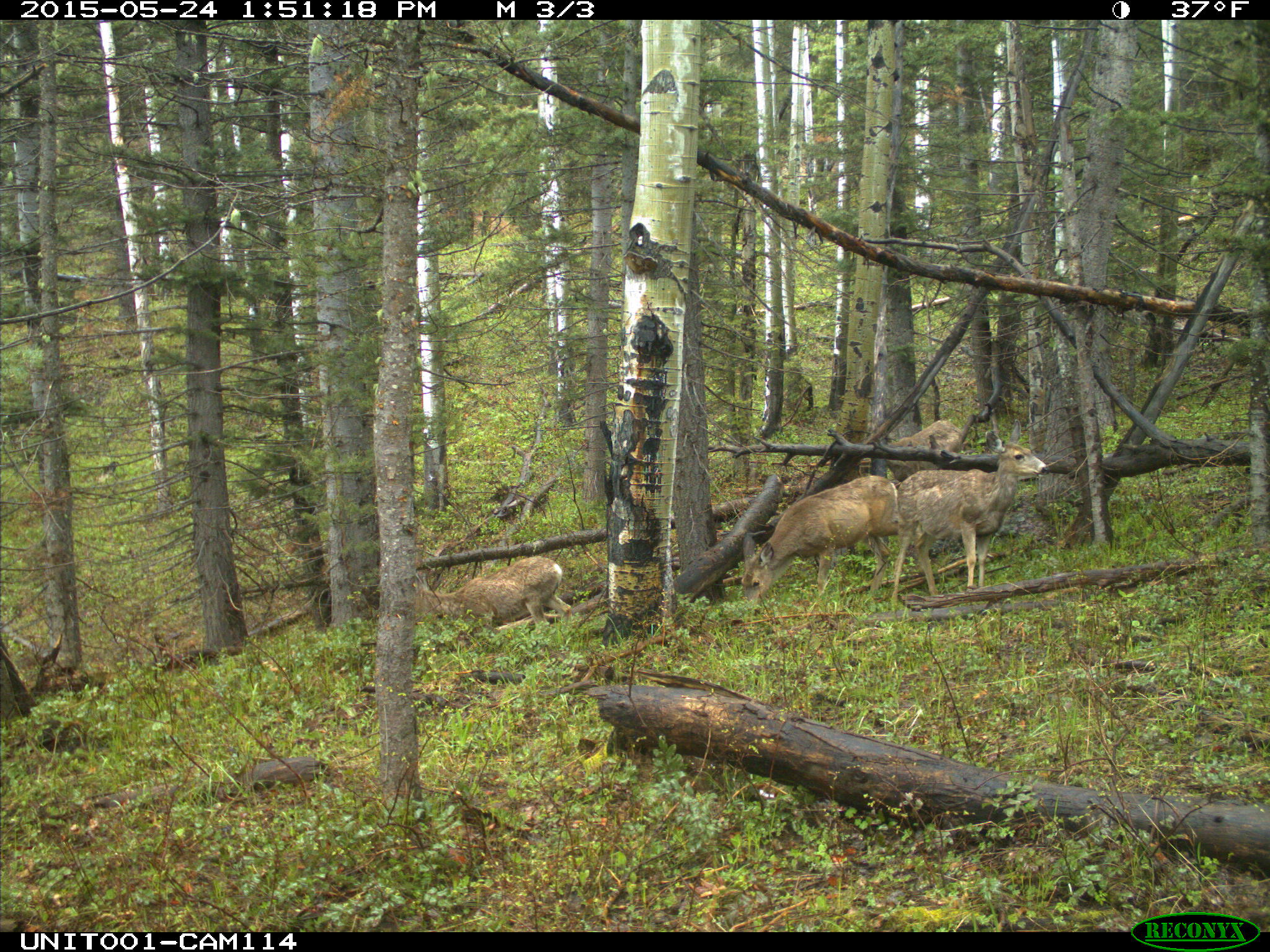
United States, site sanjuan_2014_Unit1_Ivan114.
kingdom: Animalia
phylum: Chordata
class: Mammalia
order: Artiodactyla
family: Cervidae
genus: Odocoileus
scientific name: Odocoileus hemionus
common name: mule deer